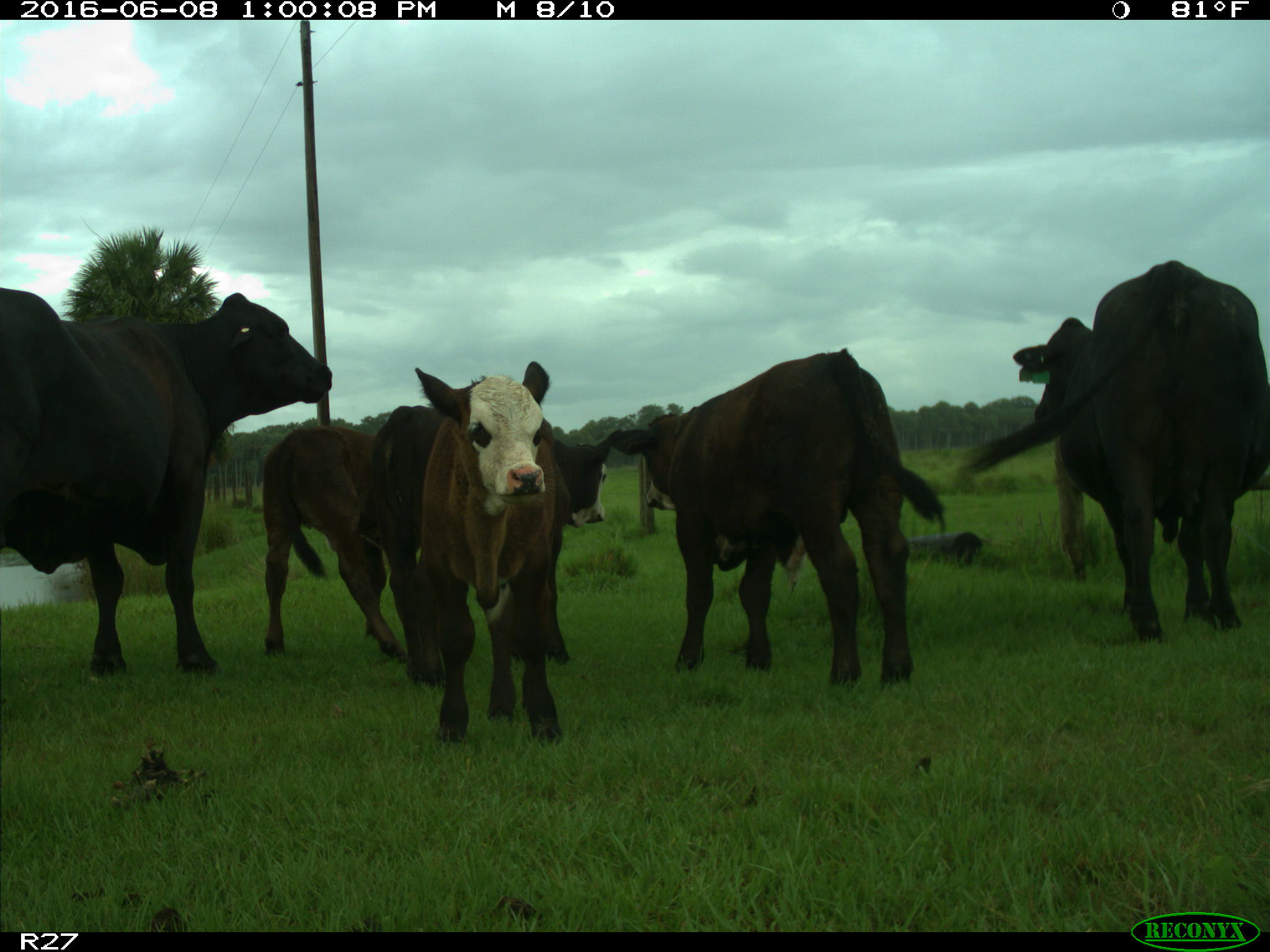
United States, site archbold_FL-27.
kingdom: Animalia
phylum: Chordata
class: Mammalia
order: Artiodactyla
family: Bovidae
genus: Bos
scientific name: Bos taurus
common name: domestic cow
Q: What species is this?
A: Bos taurus (domestic cow).